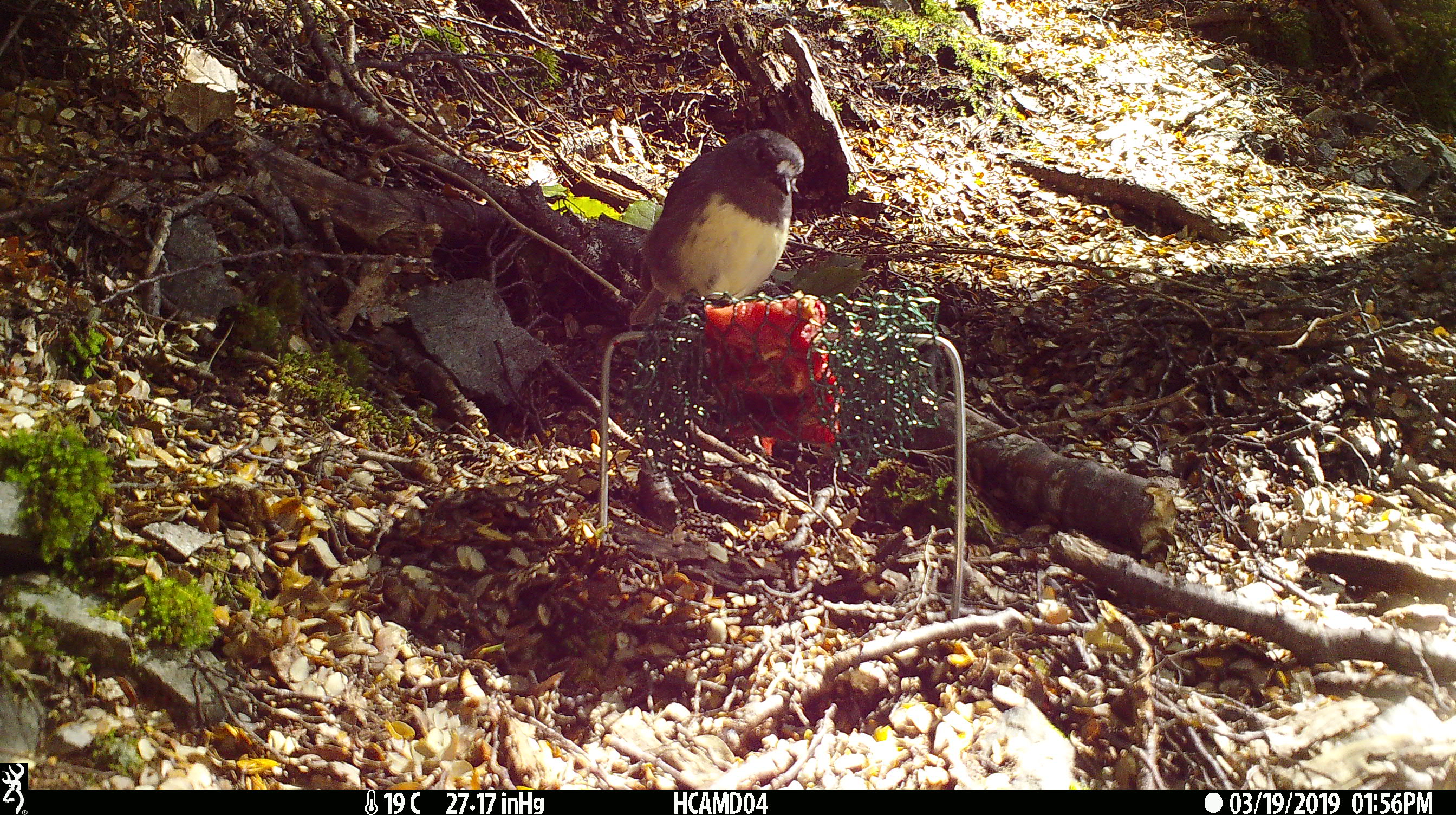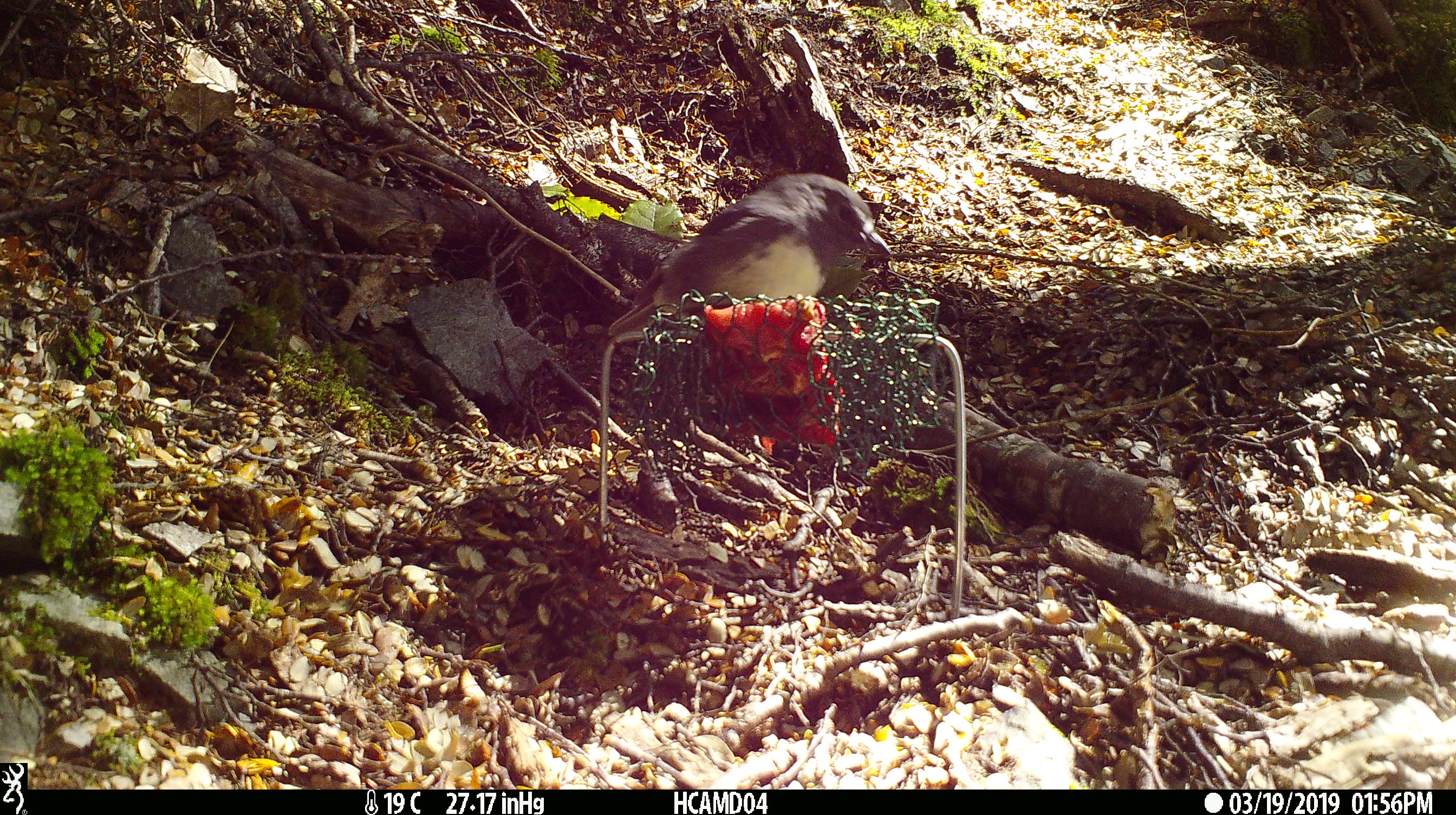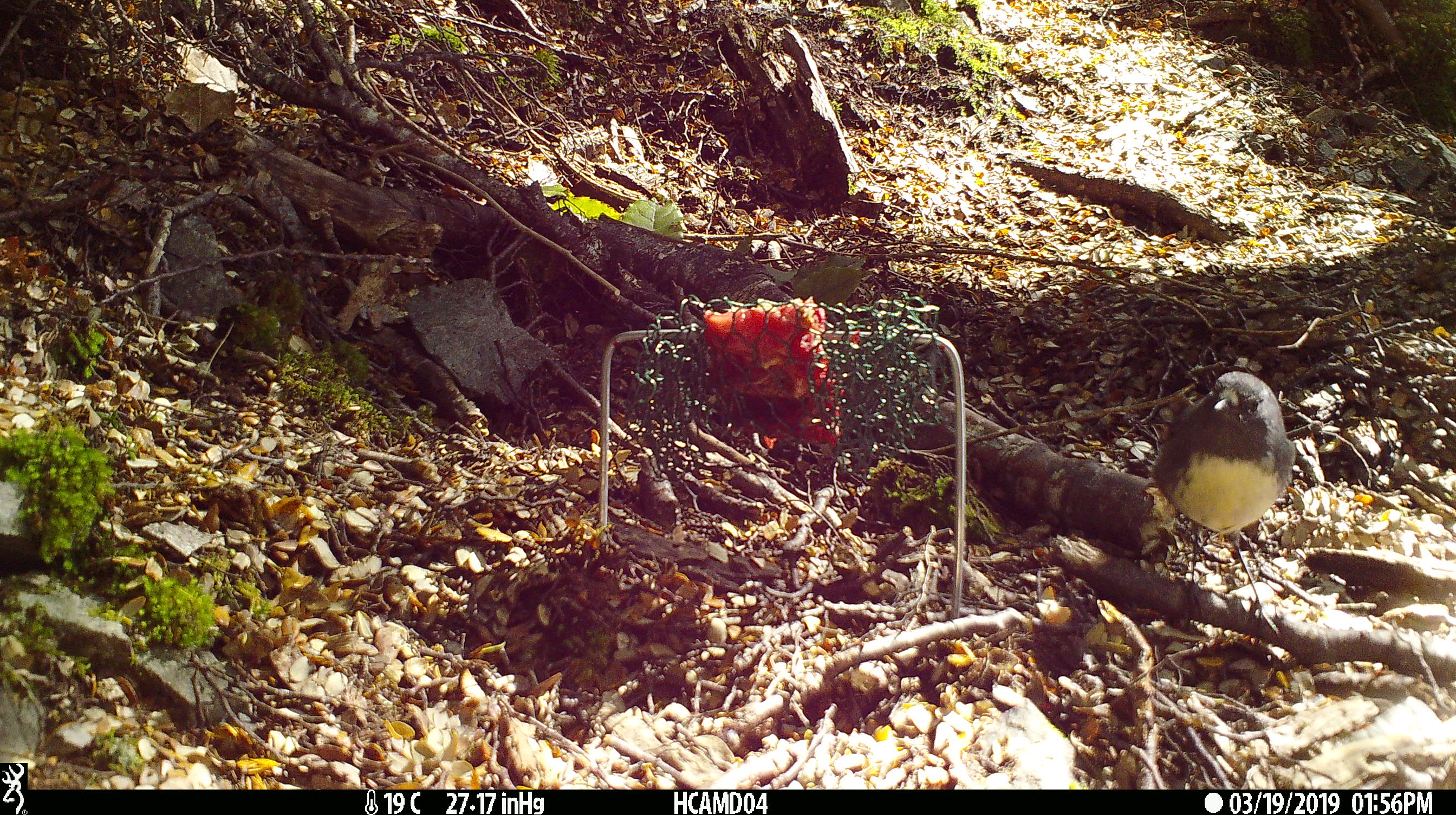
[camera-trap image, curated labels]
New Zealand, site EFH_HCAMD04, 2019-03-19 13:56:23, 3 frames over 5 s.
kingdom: Animalia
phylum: Chordata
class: Aves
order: Passeriformes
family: Petroicidae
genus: Petroica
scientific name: Petroica australis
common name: new zealand robin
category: robin